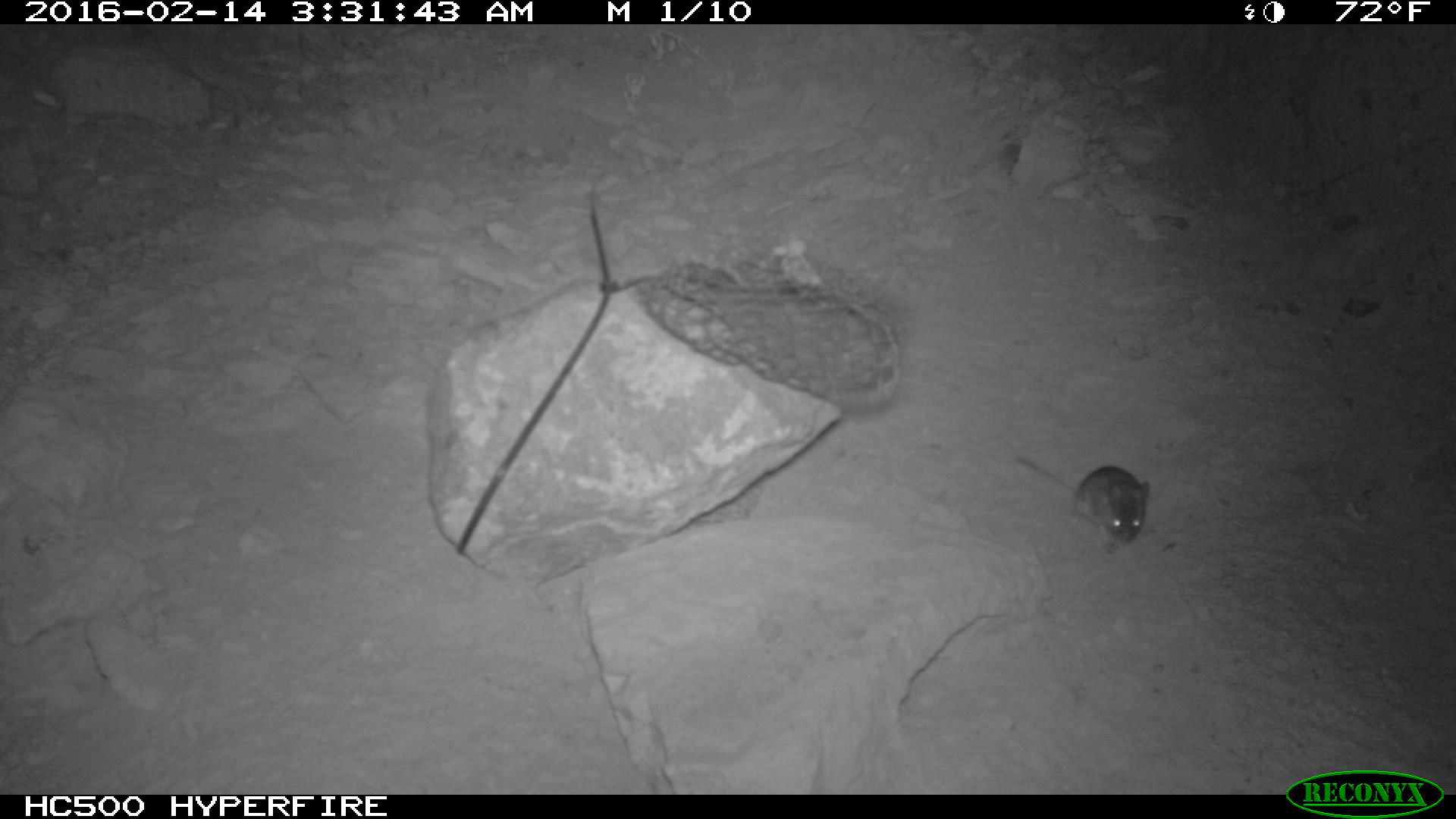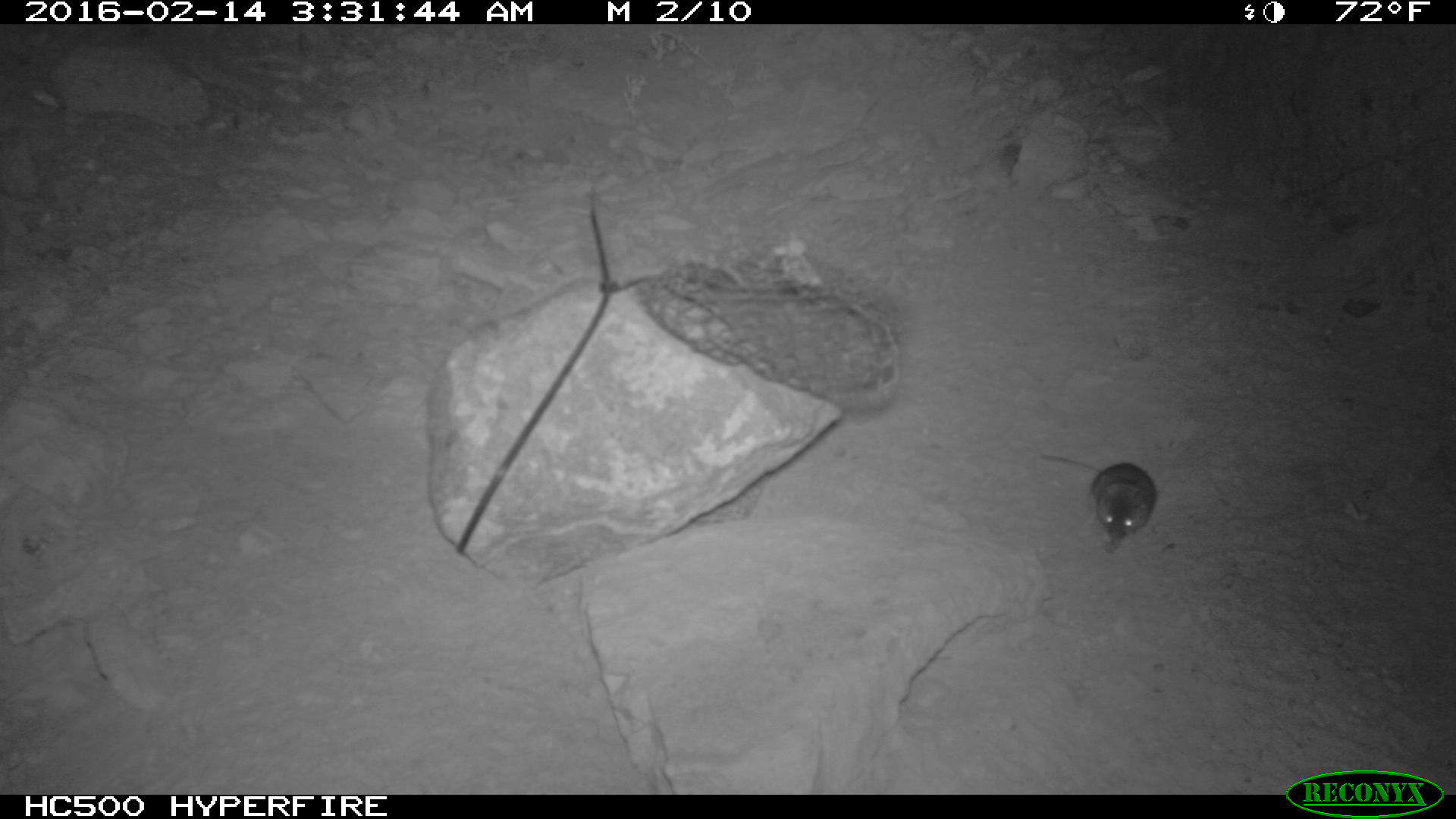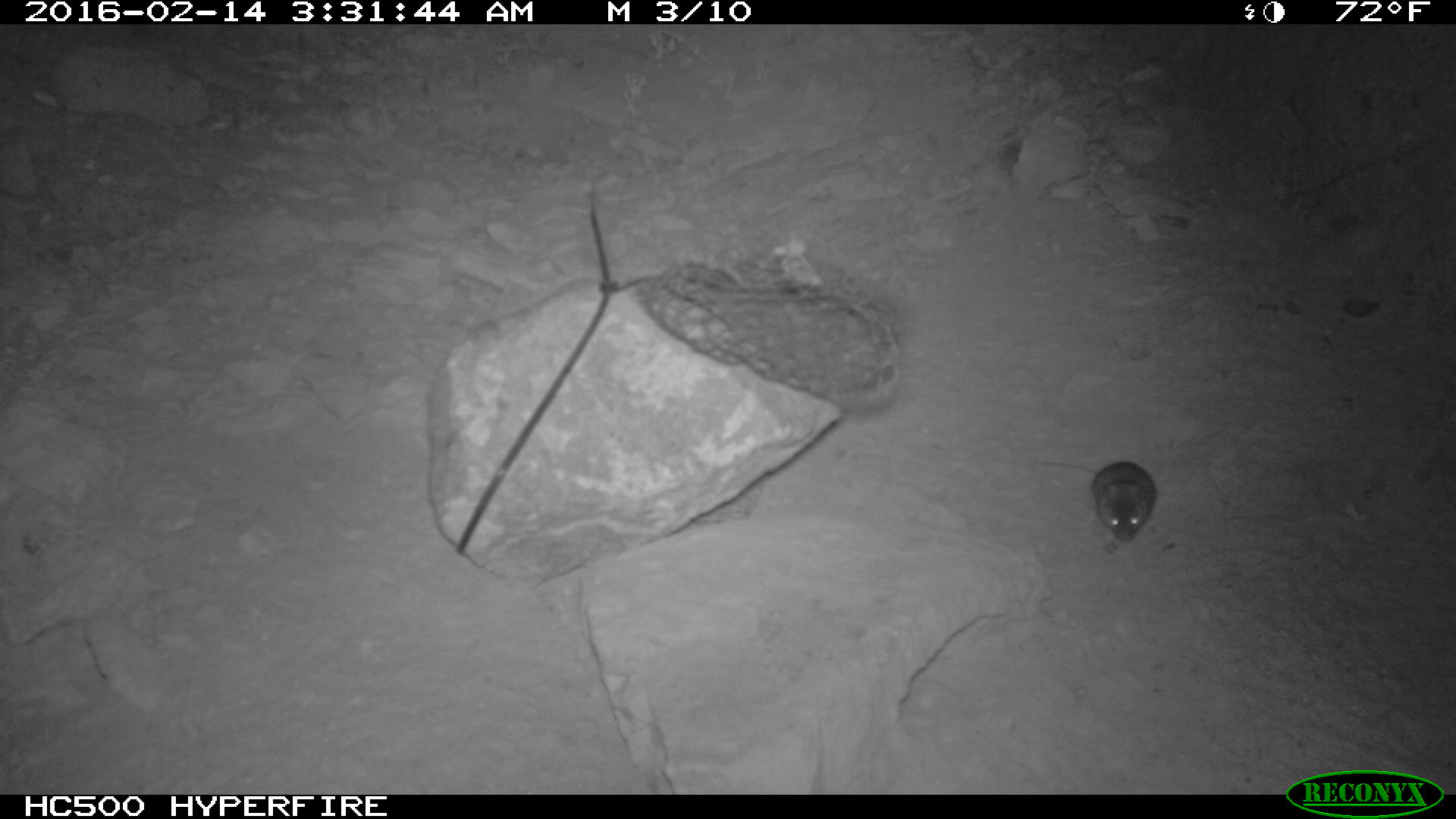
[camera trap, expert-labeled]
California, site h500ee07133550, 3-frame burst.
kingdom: Animalia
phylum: Chordata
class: Mammalia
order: Rodentia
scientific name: Rodentia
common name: rodent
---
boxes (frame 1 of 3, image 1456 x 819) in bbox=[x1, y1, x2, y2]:
rodent: bbox=[1015, 453, 1153, 554]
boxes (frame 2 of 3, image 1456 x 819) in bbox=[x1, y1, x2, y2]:
rodent: bbox=[1035, 451, 1157, 554]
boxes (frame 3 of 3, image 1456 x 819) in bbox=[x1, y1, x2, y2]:
rodent: bbox=[1033, 459, 1156, 544]